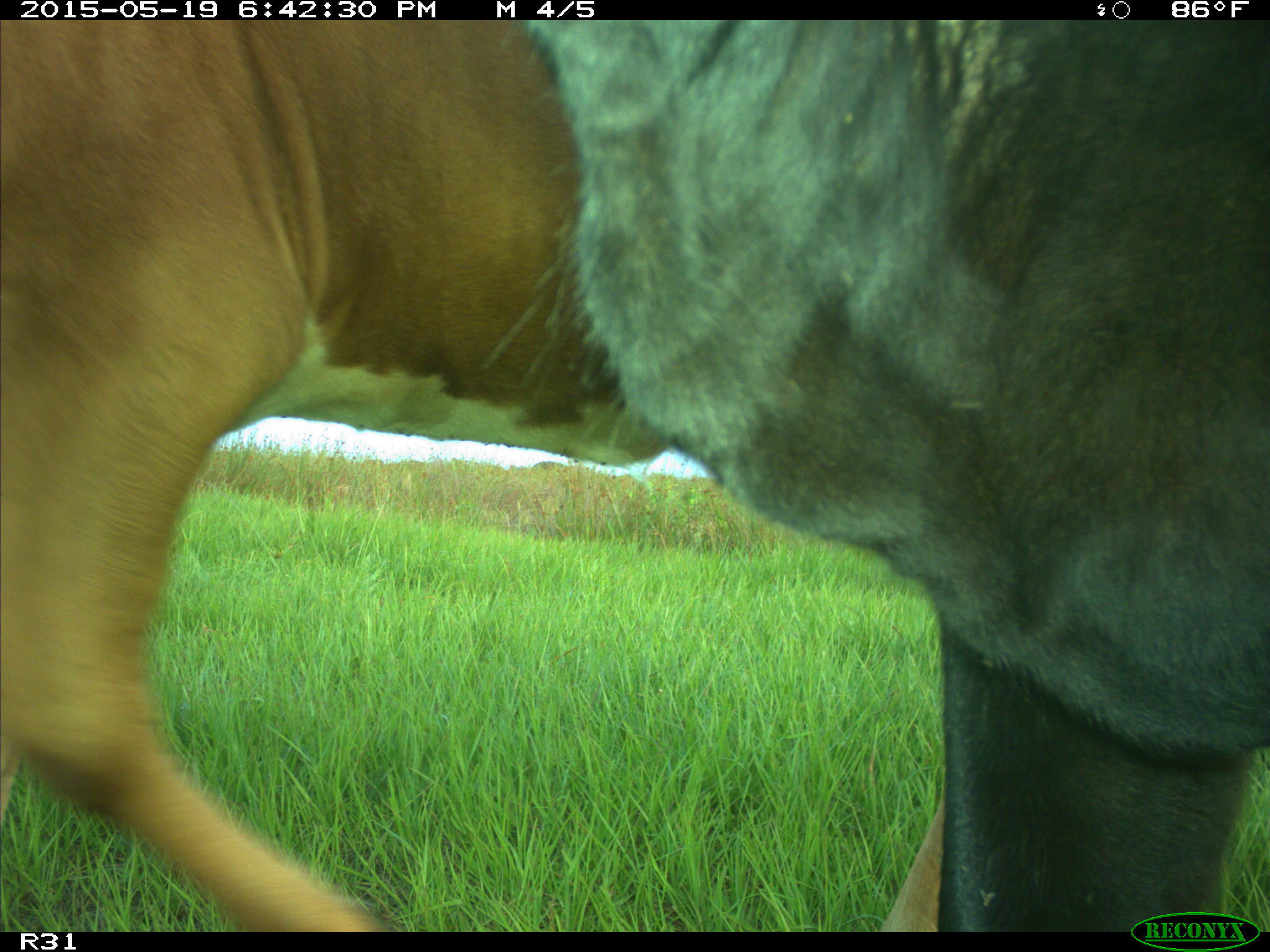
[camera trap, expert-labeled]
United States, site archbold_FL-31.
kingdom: Animalia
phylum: Chordata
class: Mammalia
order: Artiodactyla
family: Bovidae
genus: Bos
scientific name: Bos taurus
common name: domestic cow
Bos taurus (domestic cow).